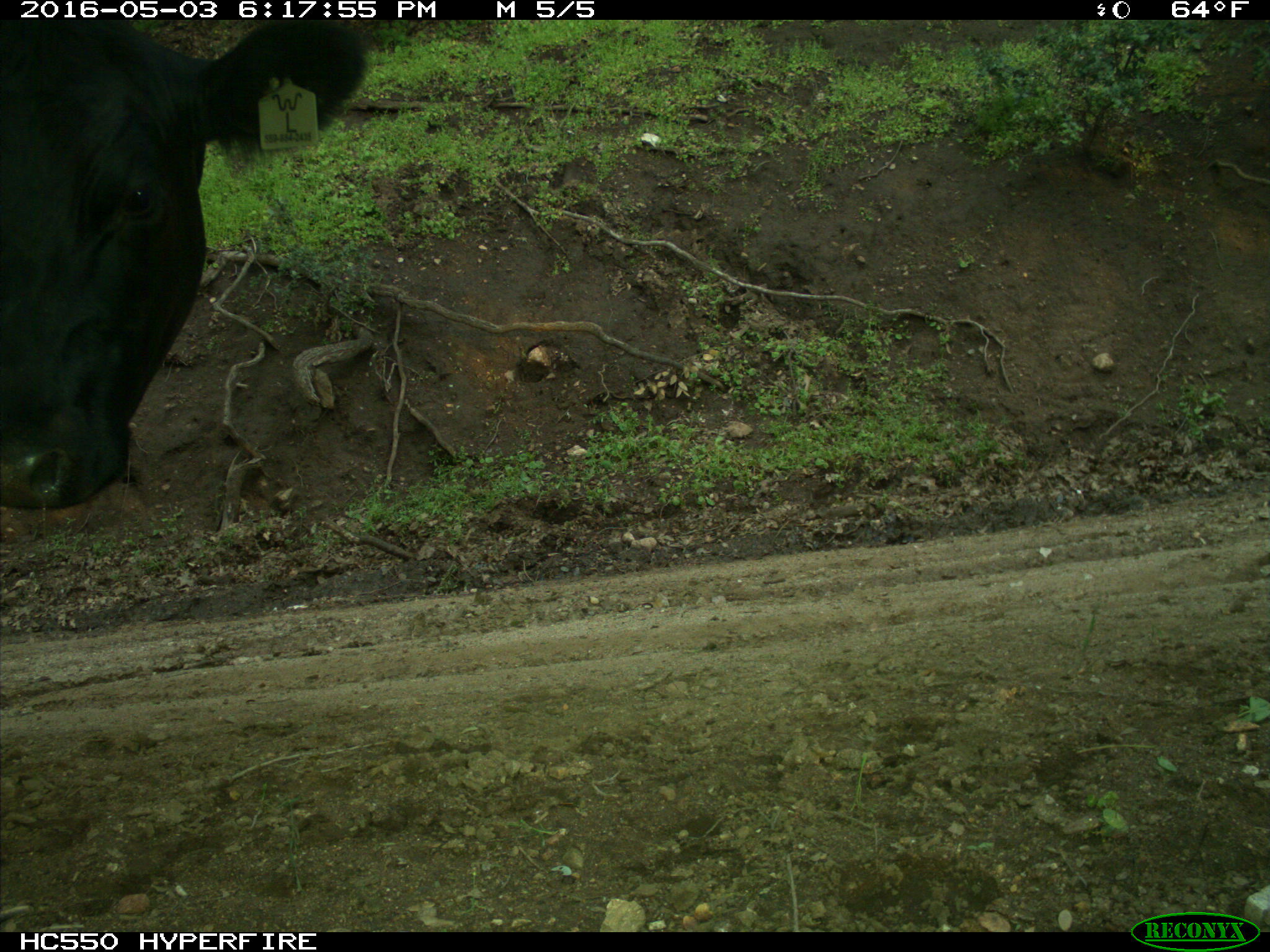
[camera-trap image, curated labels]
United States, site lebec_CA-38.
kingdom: Animalia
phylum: Chordata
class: Mammalia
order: Artiodactyla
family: Bovidae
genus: Bos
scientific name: Bos taurus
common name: domestic cow